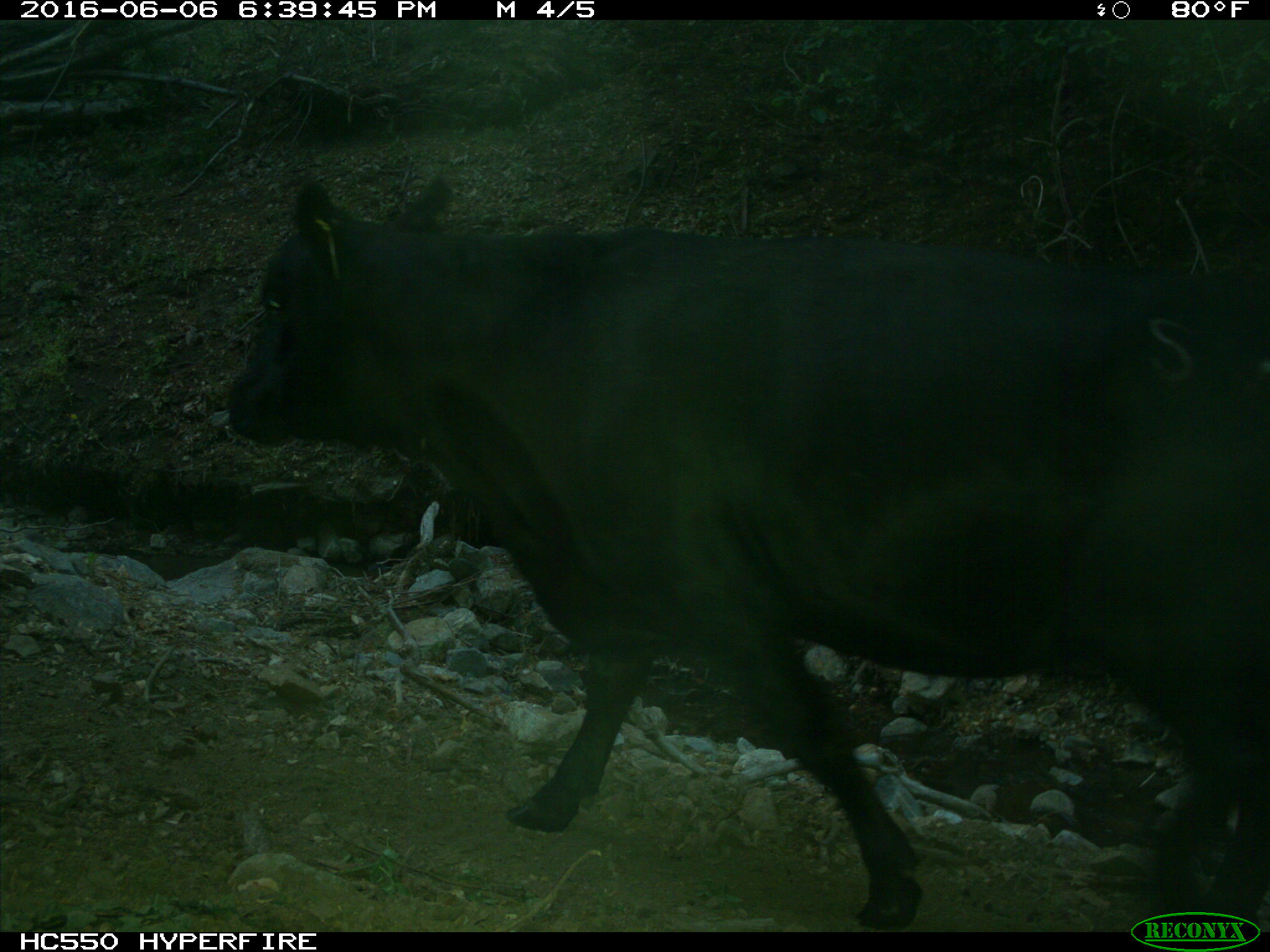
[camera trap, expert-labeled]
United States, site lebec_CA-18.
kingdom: Animalia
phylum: Chordata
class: Mammalia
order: Artiodactyla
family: Bovidae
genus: Bos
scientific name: Bos taurus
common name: domestic cow